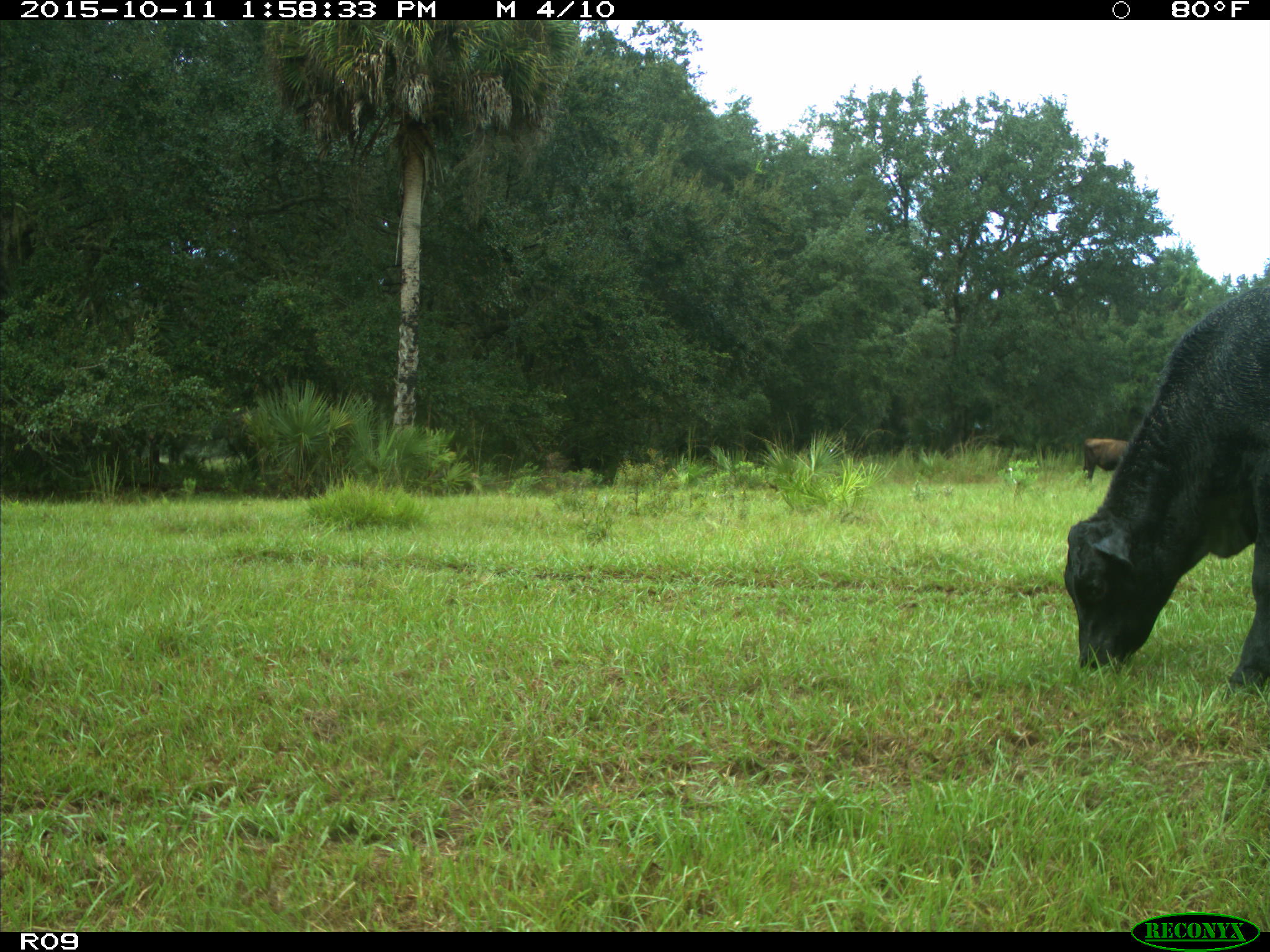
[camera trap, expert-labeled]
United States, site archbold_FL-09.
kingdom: Animalia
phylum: Chordata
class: Mammalia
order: Artiodactyla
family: Bovidae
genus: Bos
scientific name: Bos taurus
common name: domestic cow